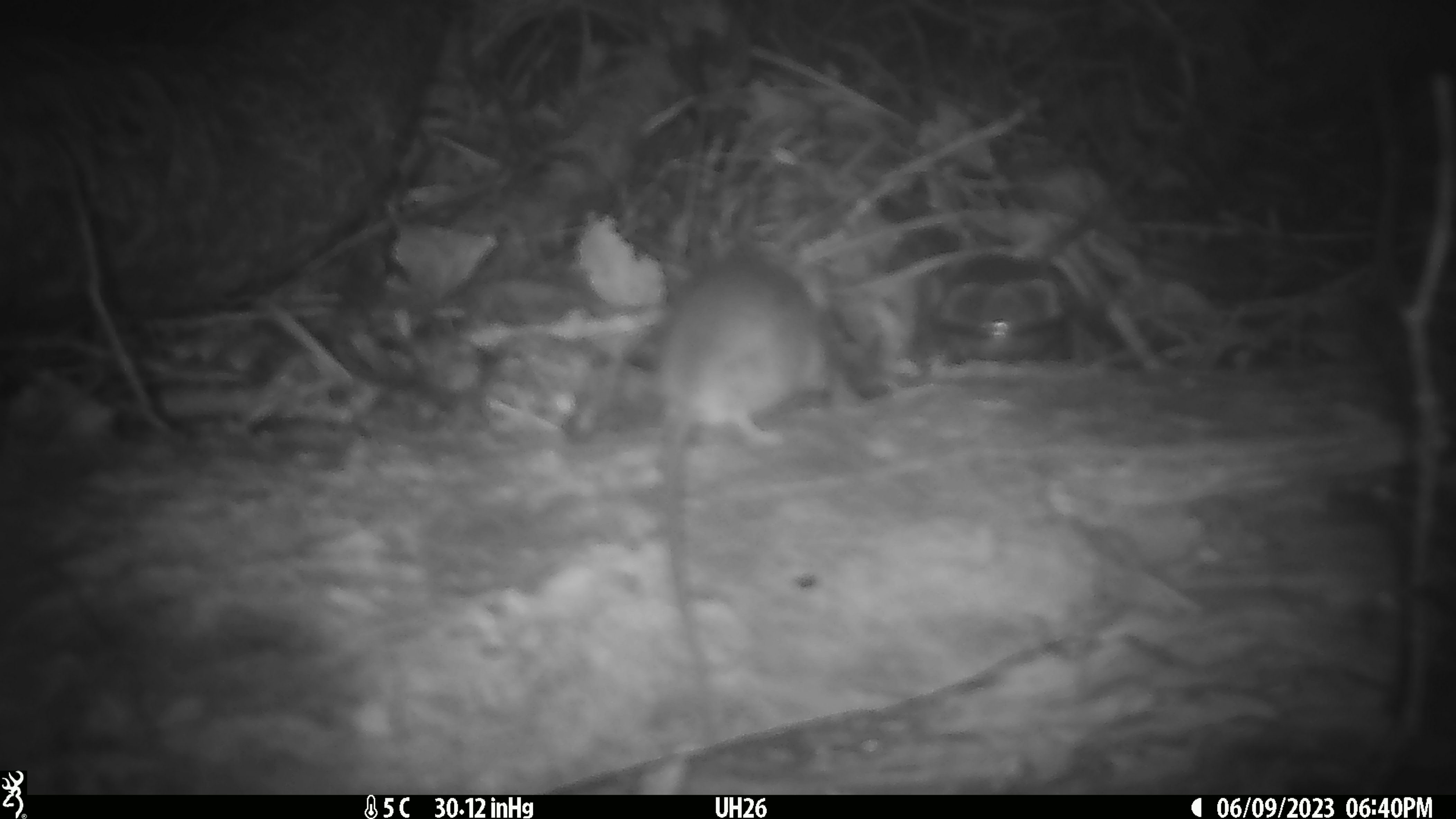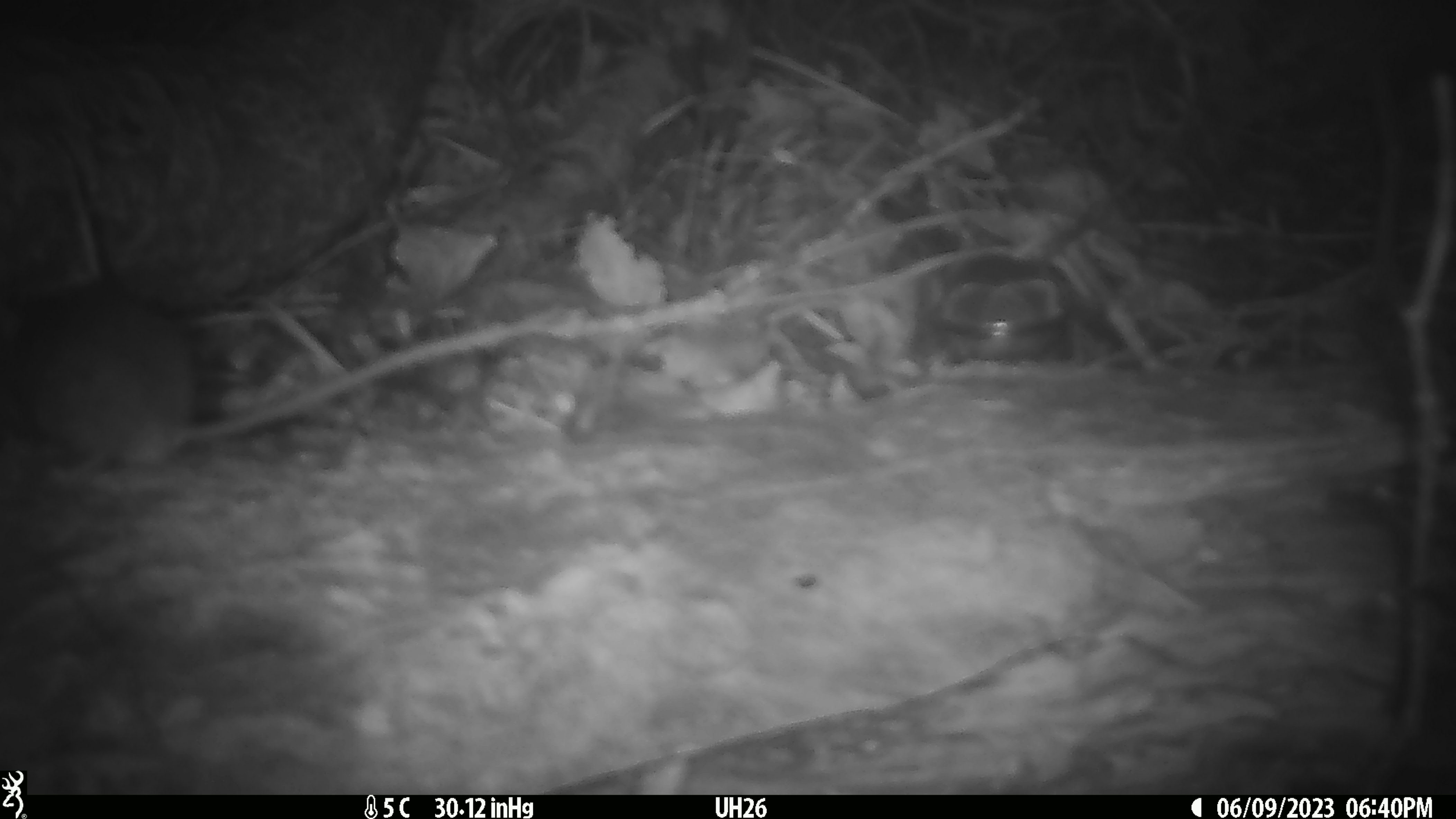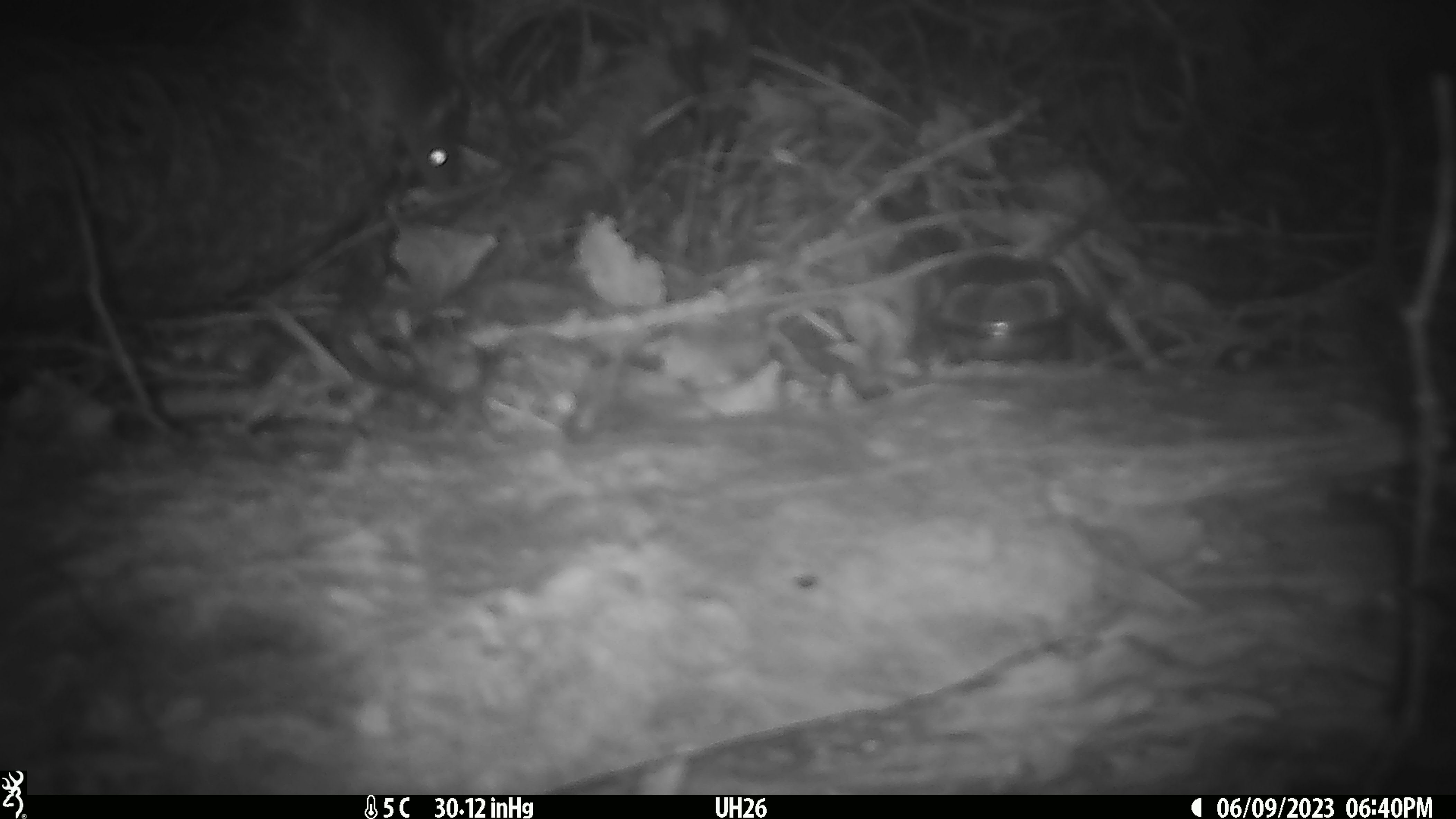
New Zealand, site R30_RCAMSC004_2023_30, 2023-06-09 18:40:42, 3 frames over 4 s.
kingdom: Animalia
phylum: Chordata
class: Mammalia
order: Rodentia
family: Muridae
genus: Mus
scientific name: Mus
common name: mouse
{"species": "mouse (Mus)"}